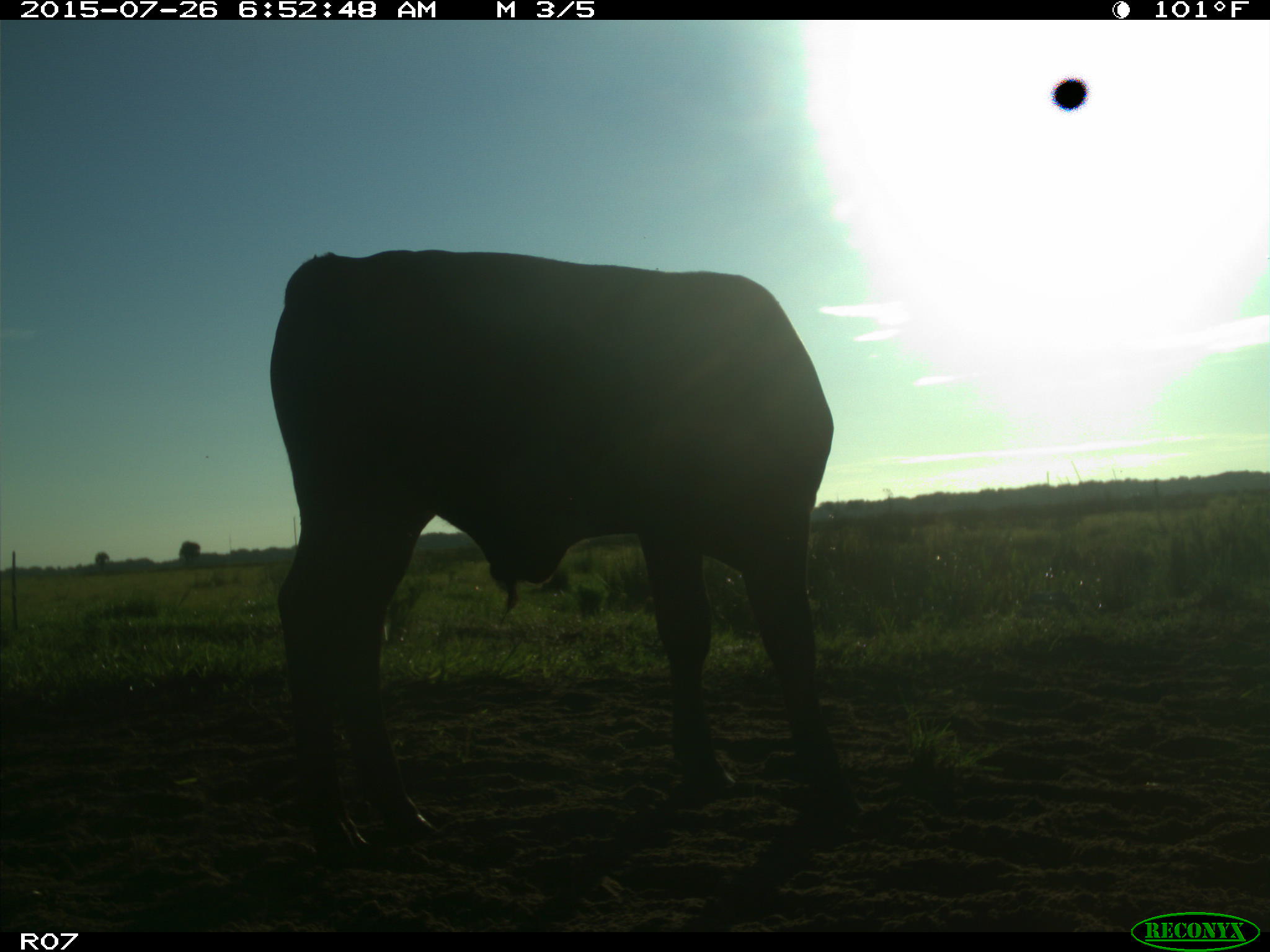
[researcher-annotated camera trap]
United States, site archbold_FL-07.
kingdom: Animalia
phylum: Chordata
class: Mammalia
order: Artiodactyla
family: Bovidae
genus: Bos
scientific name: Bos taurus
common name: domestic cow